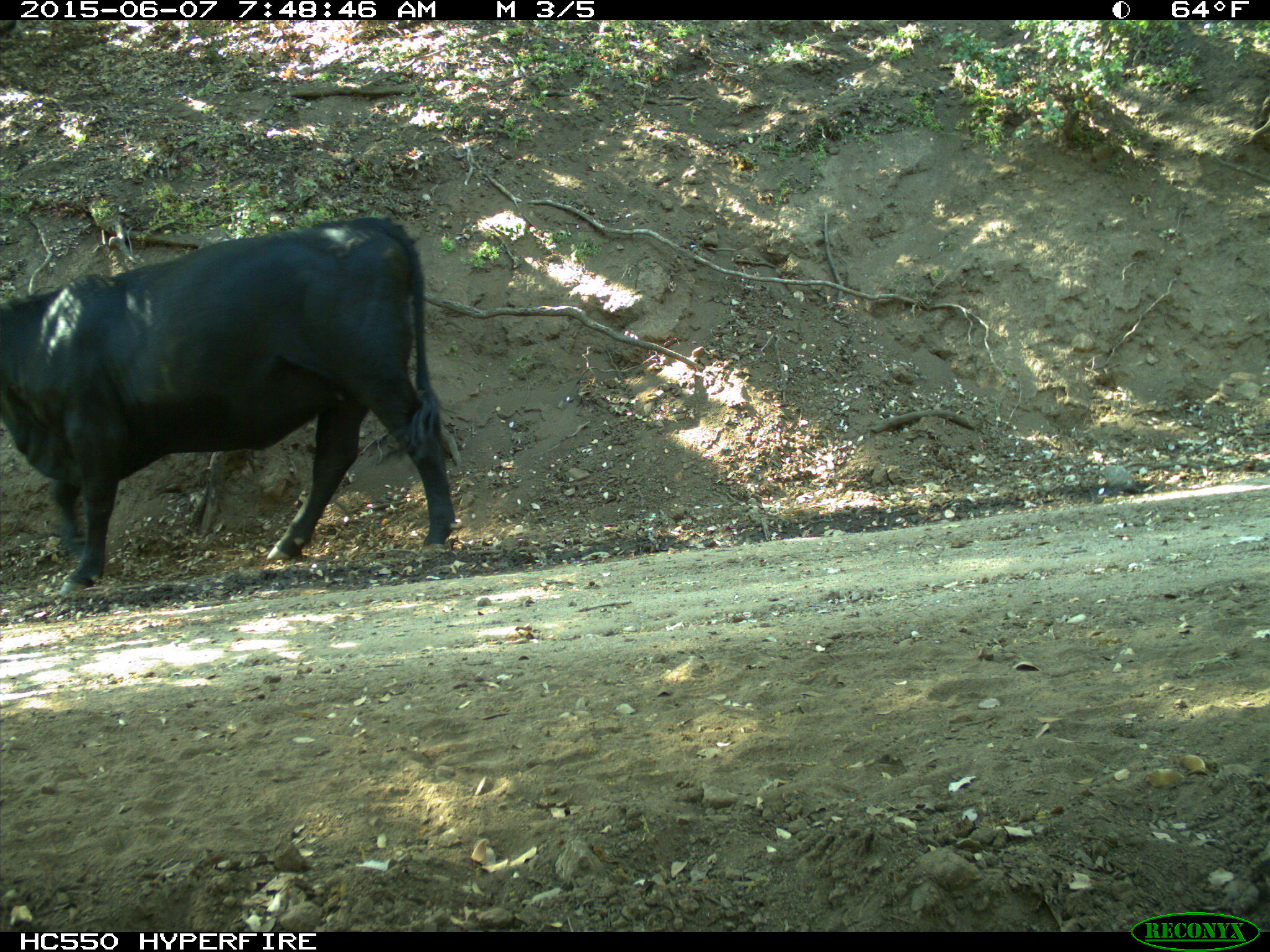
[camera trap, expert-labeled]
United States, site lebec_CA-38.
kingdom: Animalia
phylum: Chordata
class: Mammalia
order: Artiodactyla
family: Bovidae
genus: Bos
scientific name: Bos taurus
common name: domestic cow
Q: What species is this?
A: Bos taurus (domestic cow).